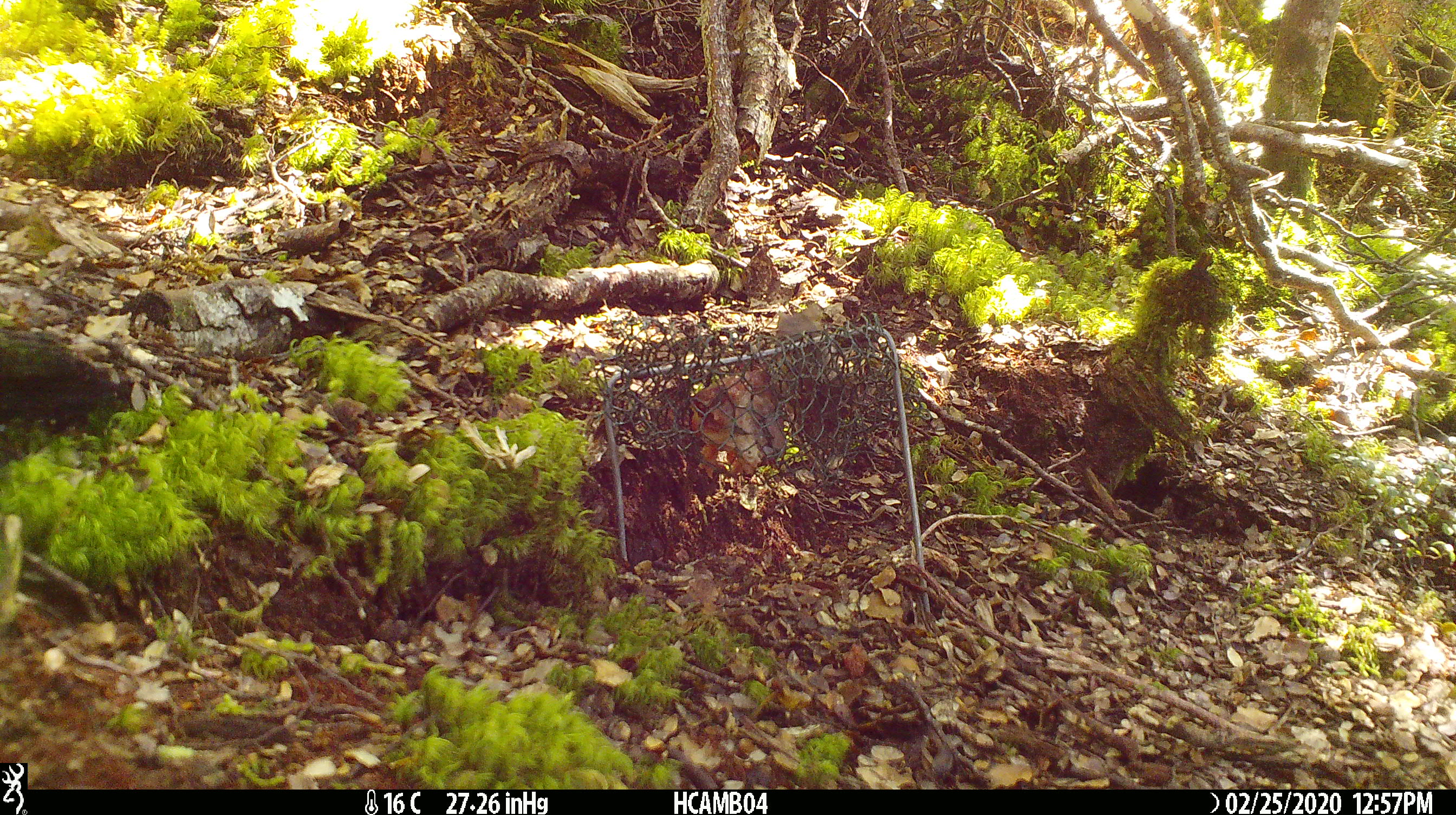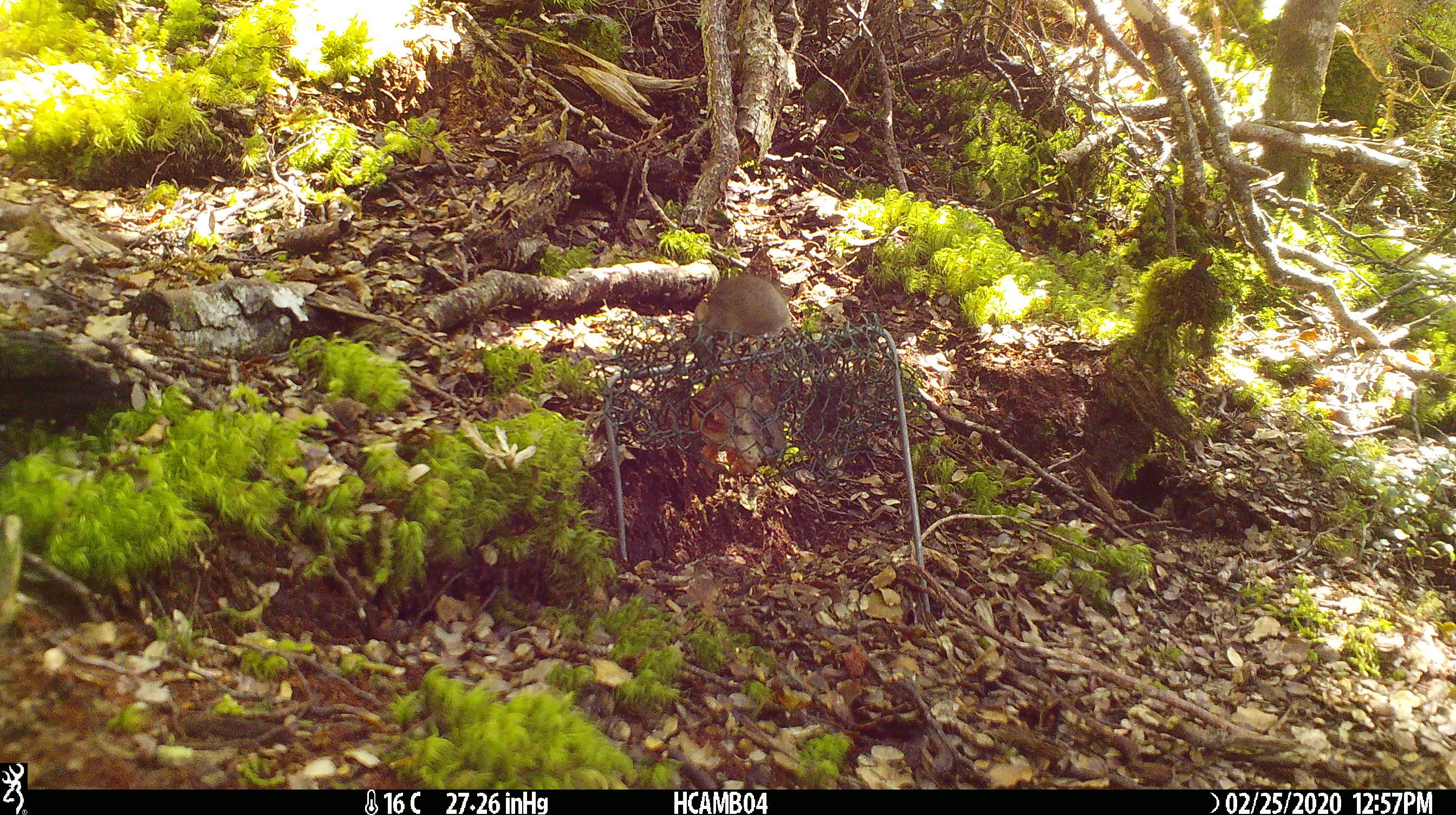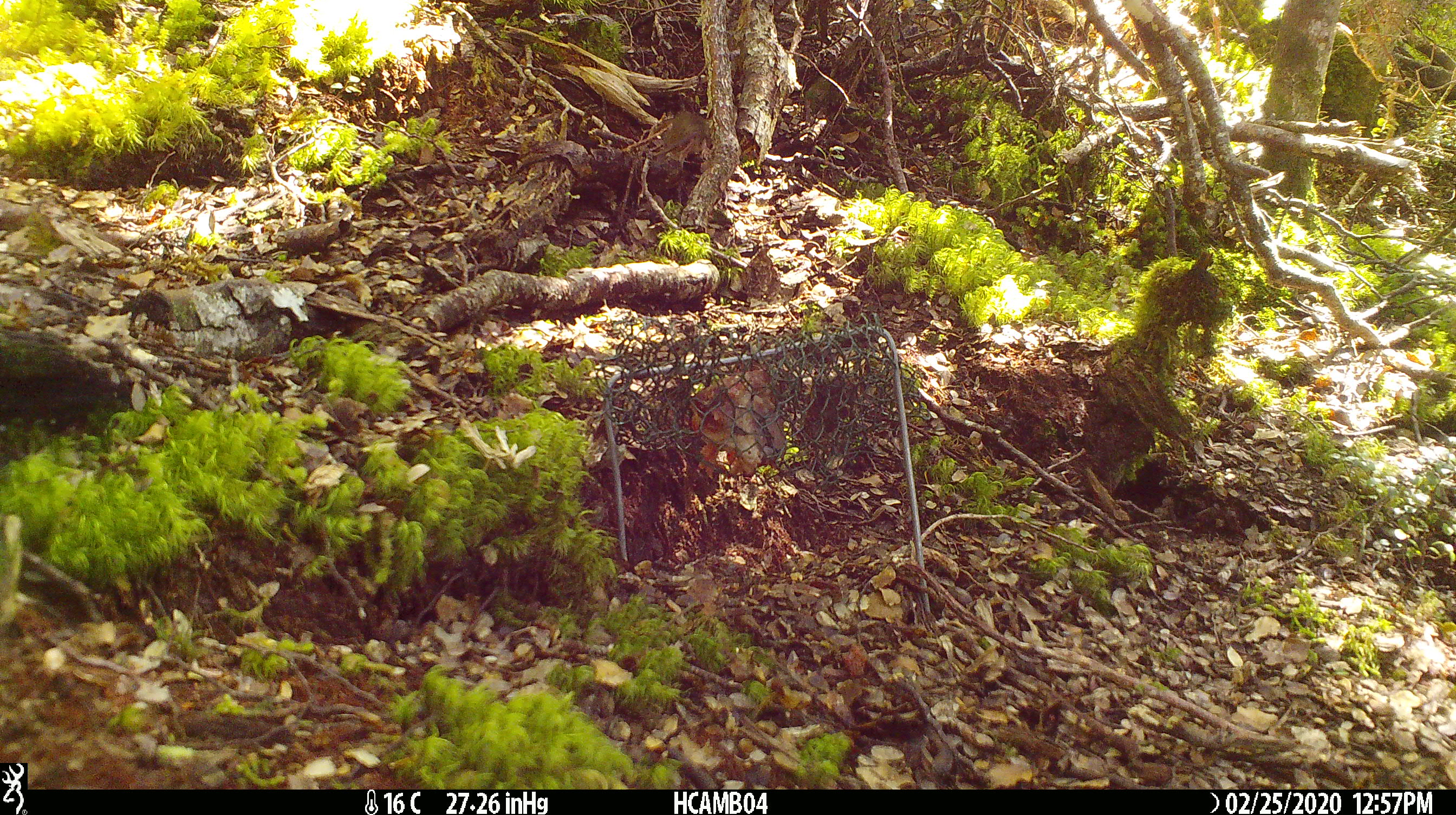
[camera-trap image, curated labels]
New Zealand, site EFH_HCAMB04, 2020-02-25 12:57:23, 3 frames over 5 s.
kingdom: Animalia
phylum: Chordata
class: Mammalia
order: Rodentia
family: Muridae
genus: Mus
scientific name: Mus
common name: mouse